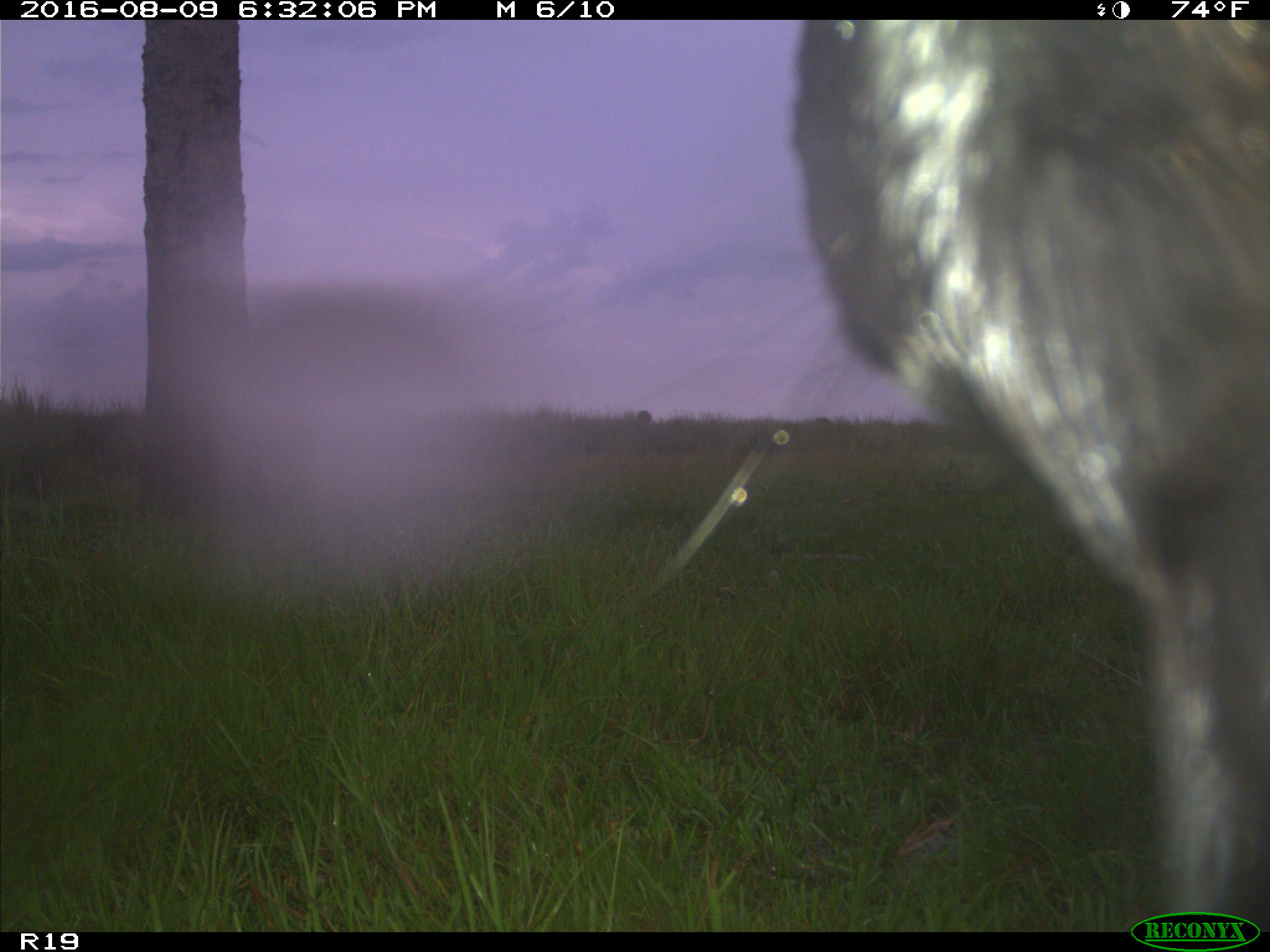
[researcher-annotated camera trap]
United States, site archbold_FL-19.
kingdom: Animalia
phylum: Chordata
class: Mammalia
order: Artiodactyla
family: Bovidae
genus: Bos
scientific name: Bos taurus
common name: domestic cow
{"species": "Bos taurus (domestic cow)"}